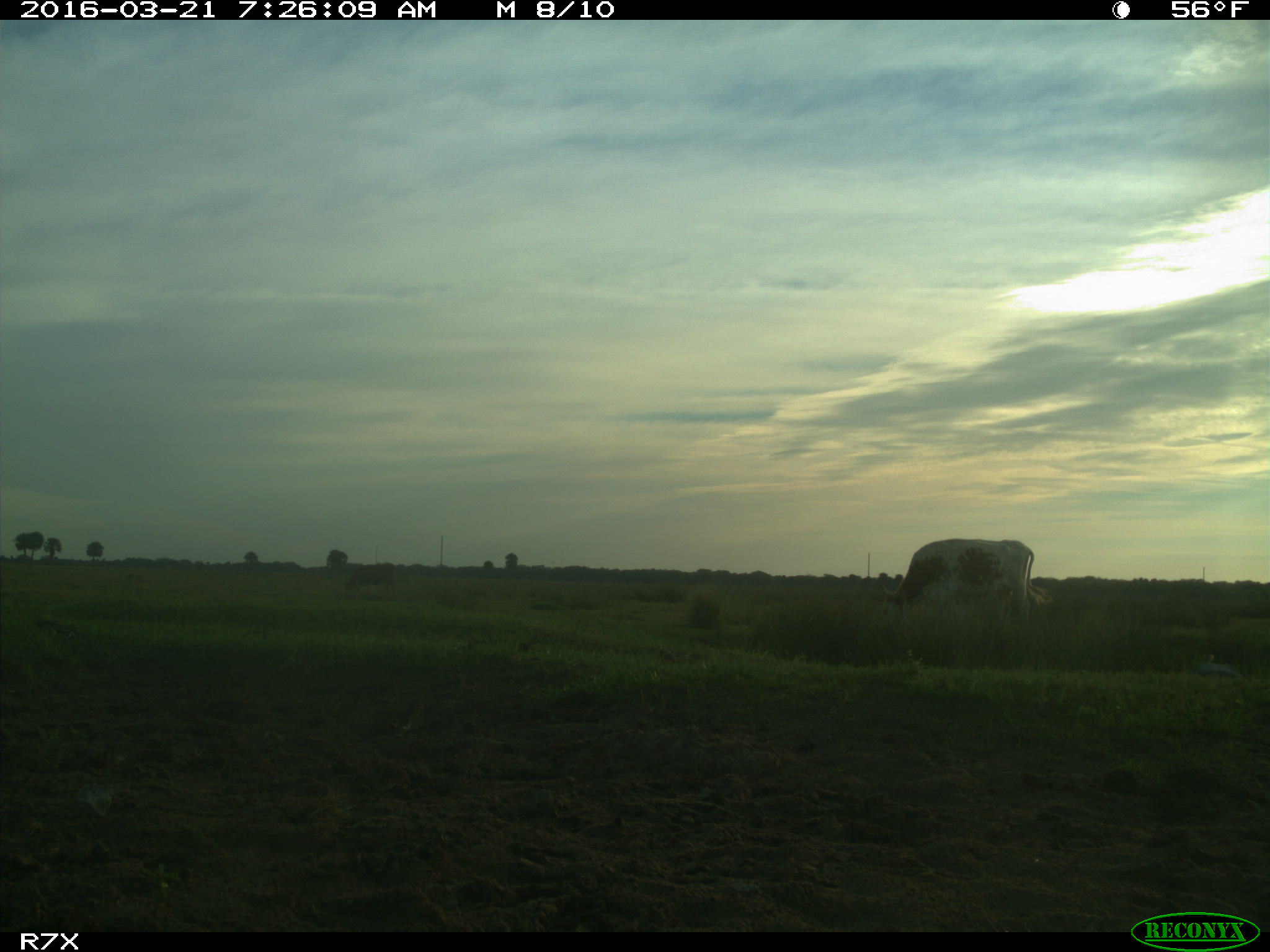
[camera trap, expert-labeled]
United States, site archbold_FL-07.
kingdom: Animalia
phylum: Chordata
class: Mammalia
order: Artiodactyla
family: Bovidae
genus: Bos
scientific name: Bos taurus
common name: domestic cow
Bos taurus (domestic cow).